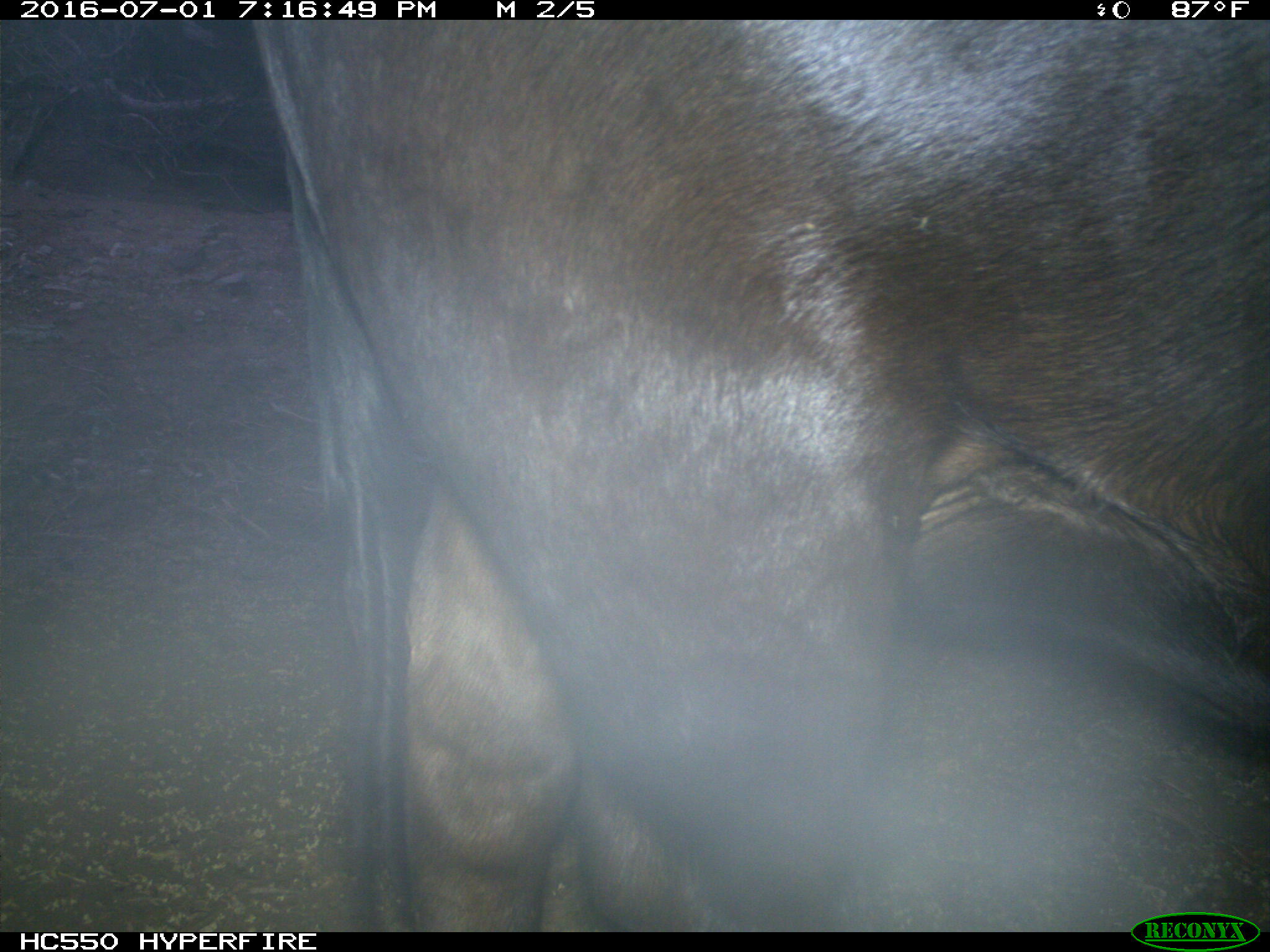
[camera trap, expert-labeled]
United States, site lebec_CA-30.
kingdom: Animalia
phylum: Chordata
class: Mammalia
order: Artiodactyla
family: Bovidae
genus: Bos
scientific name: Bos taurus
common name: domestic cow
Bos taurus (domestic cow).